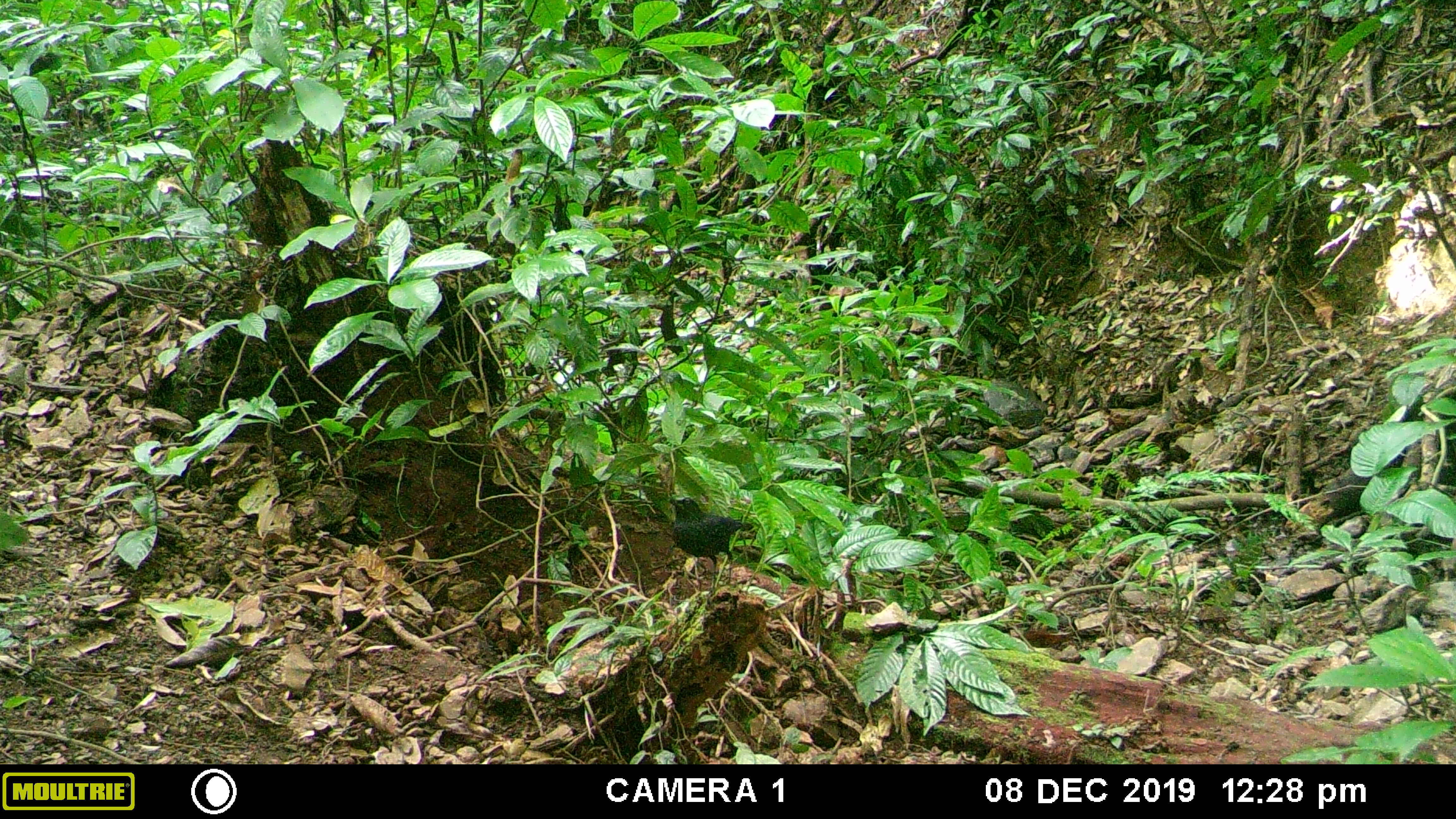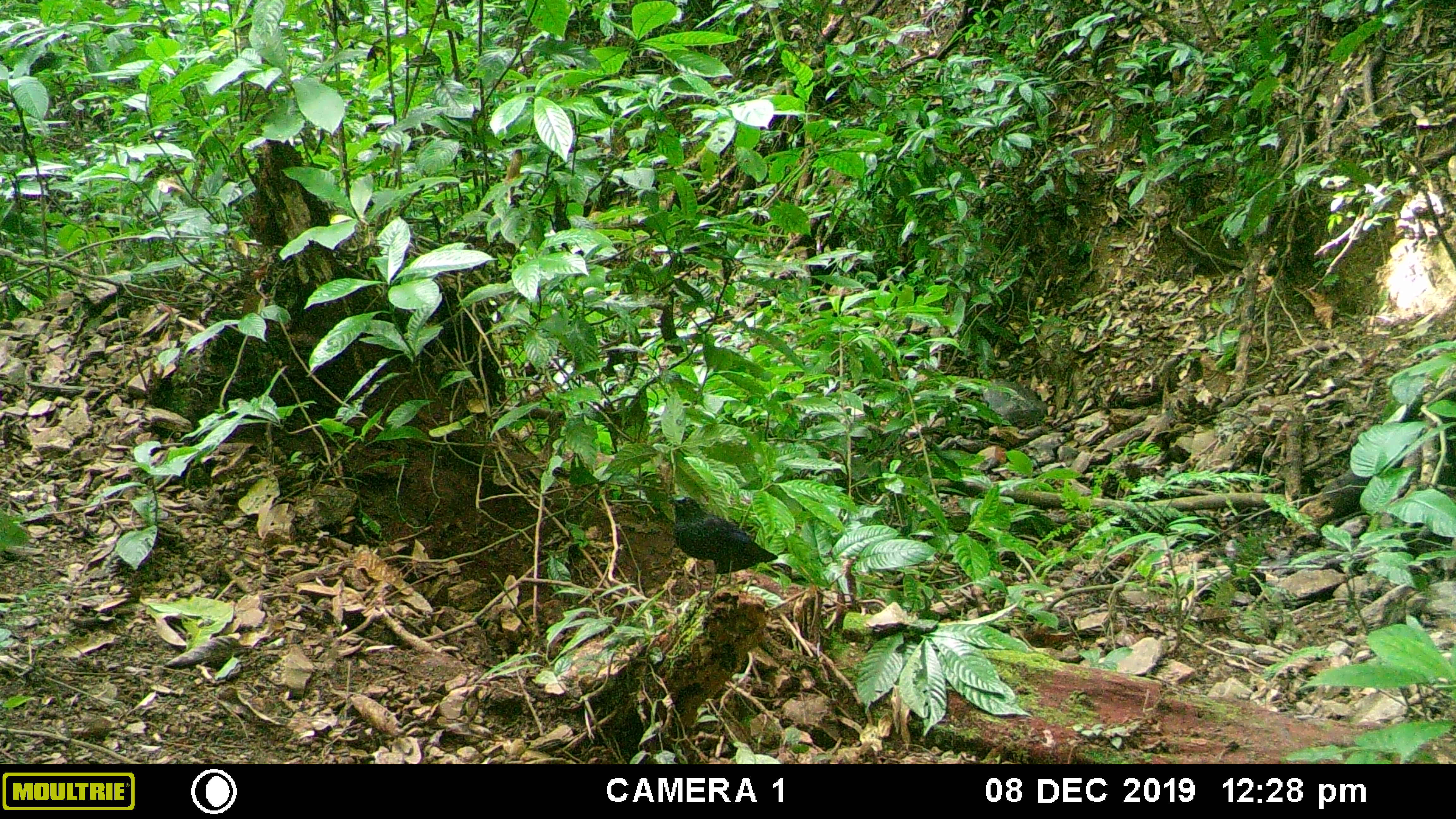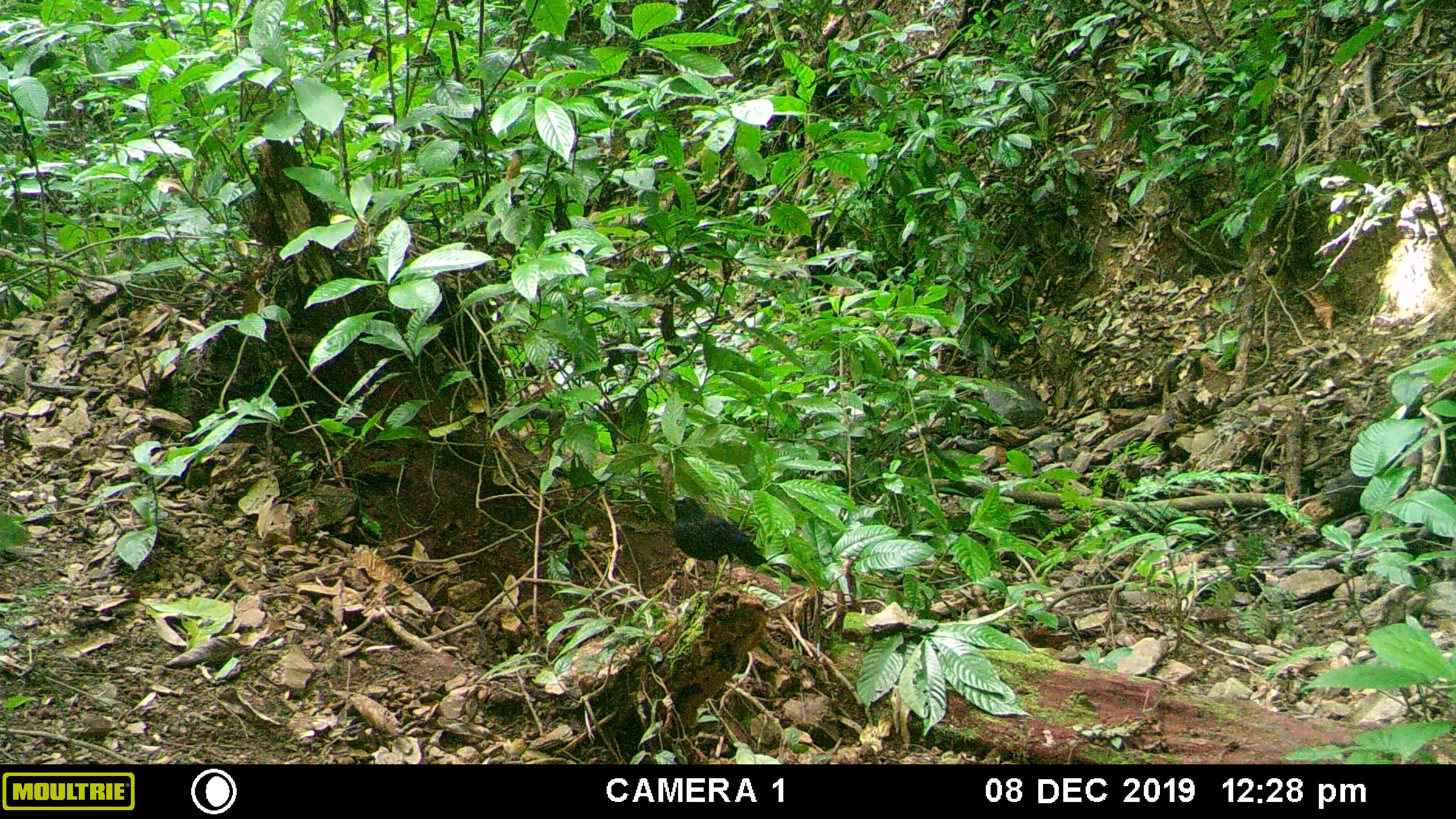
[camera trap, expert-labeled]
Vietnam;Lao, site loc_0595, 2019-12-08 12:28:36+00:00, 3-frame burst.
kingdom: Animalia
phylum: Chordata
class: Aves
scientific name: Aves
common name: bird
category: unidentified bird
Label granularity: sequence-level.